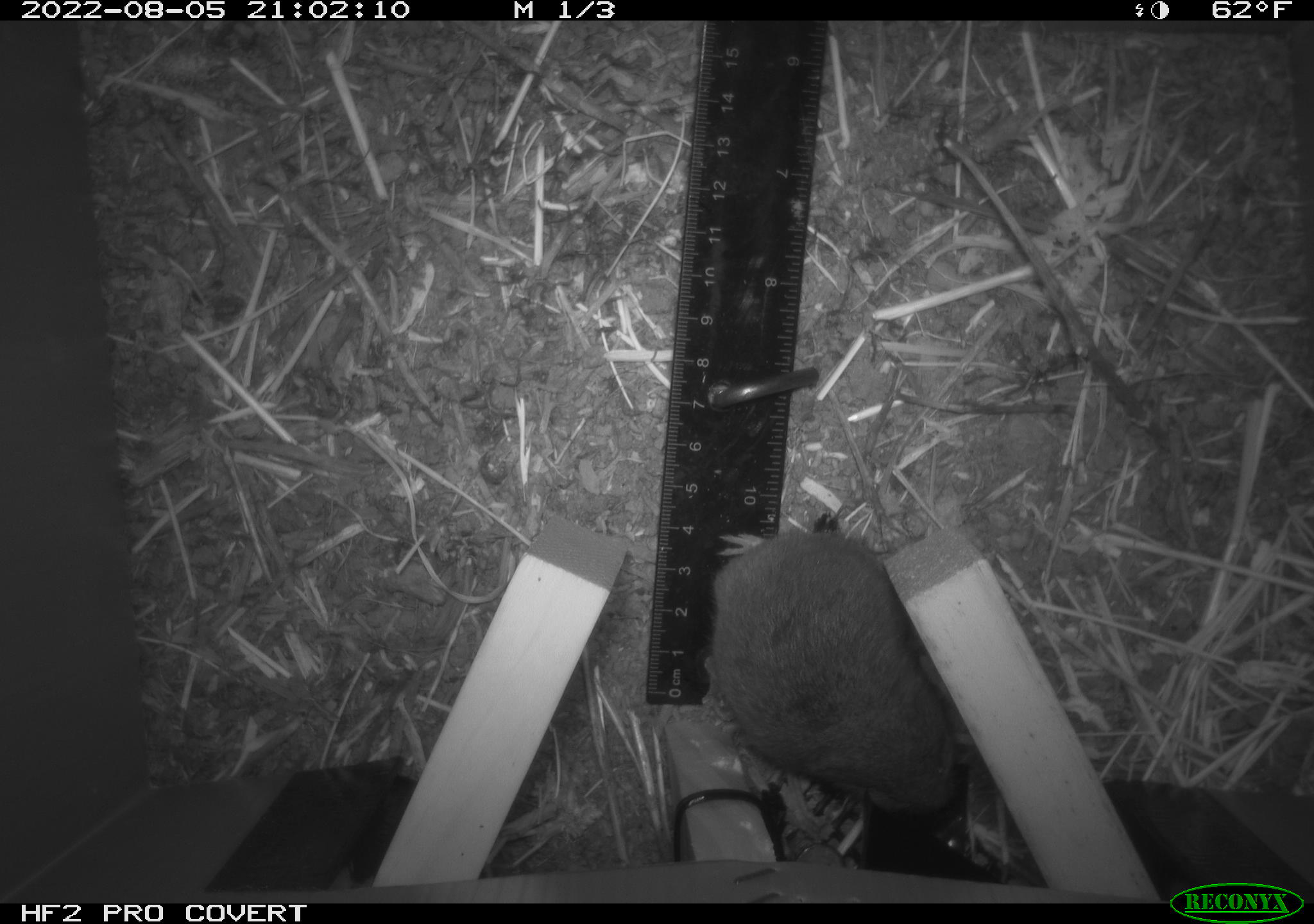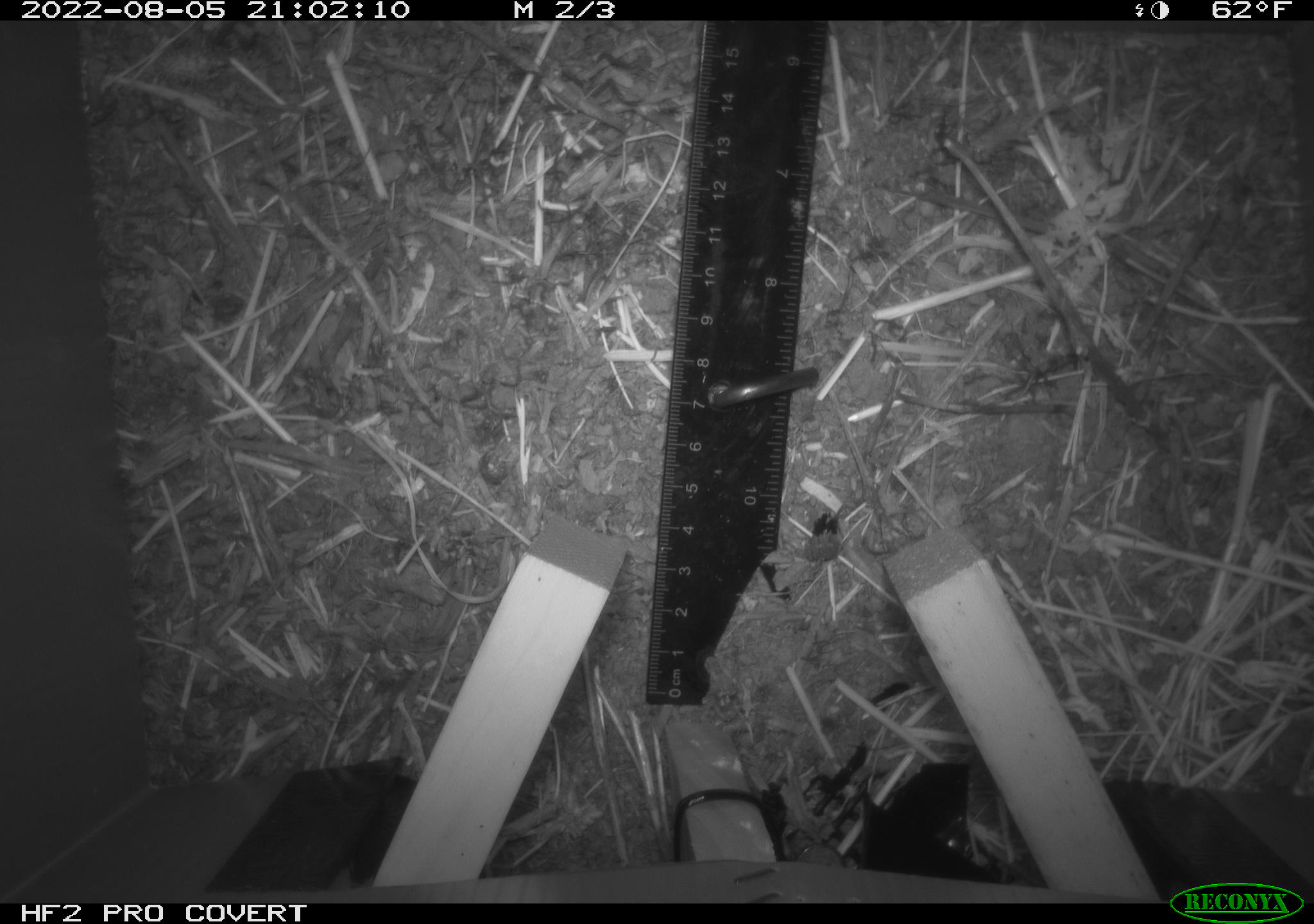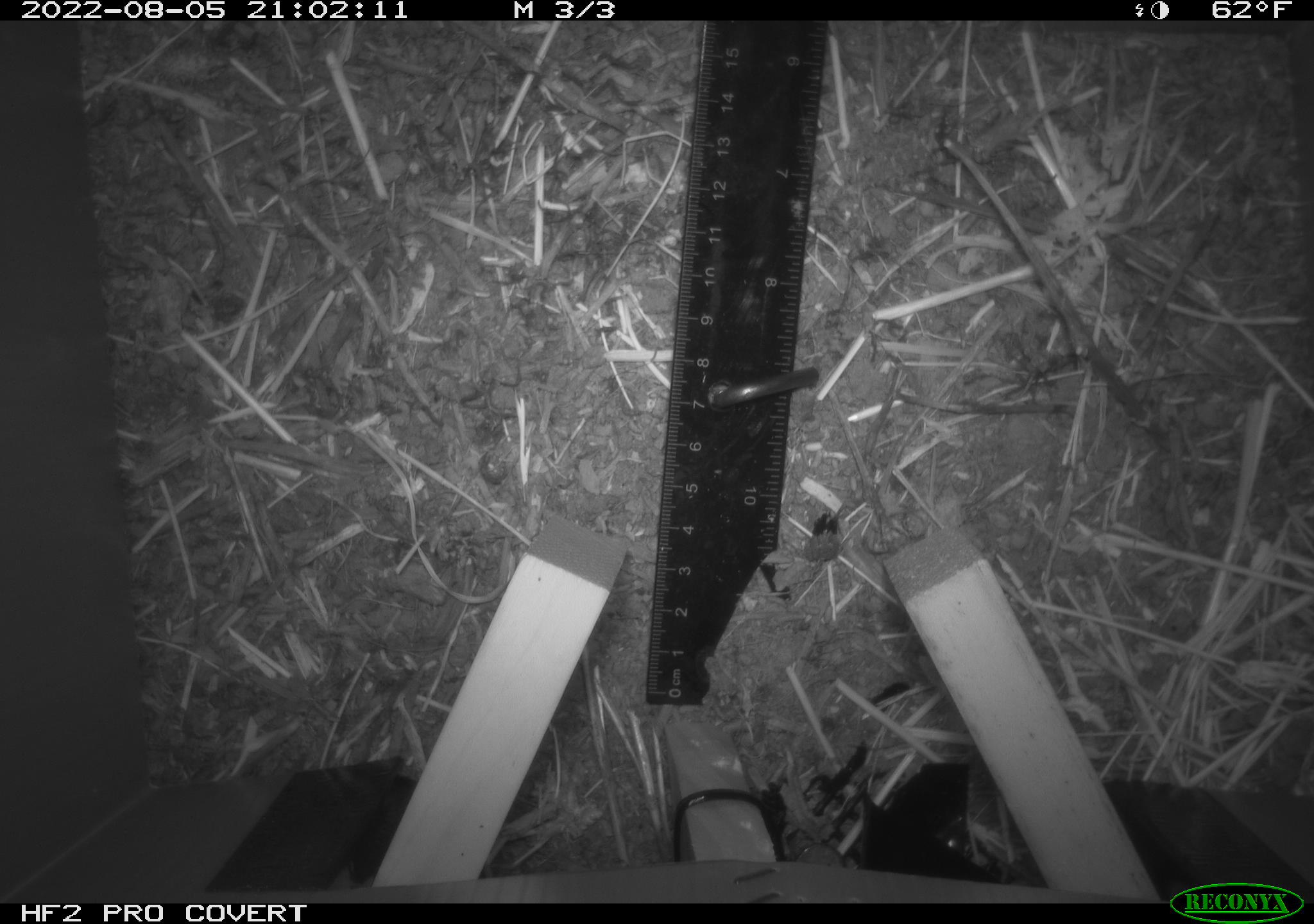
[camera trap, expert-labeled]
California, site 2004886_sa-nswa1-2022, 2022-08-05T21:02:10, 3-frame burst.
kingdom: Animalia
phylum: Chordata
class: Mammalia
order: Rodentia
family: Cricetidae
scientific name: Cricetidae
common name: hamsters, voles, lemmings, and allies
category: cricetidae family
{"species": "cricetidae family (hamsters, voles, lemmings, and allies) (Cricetidae)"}